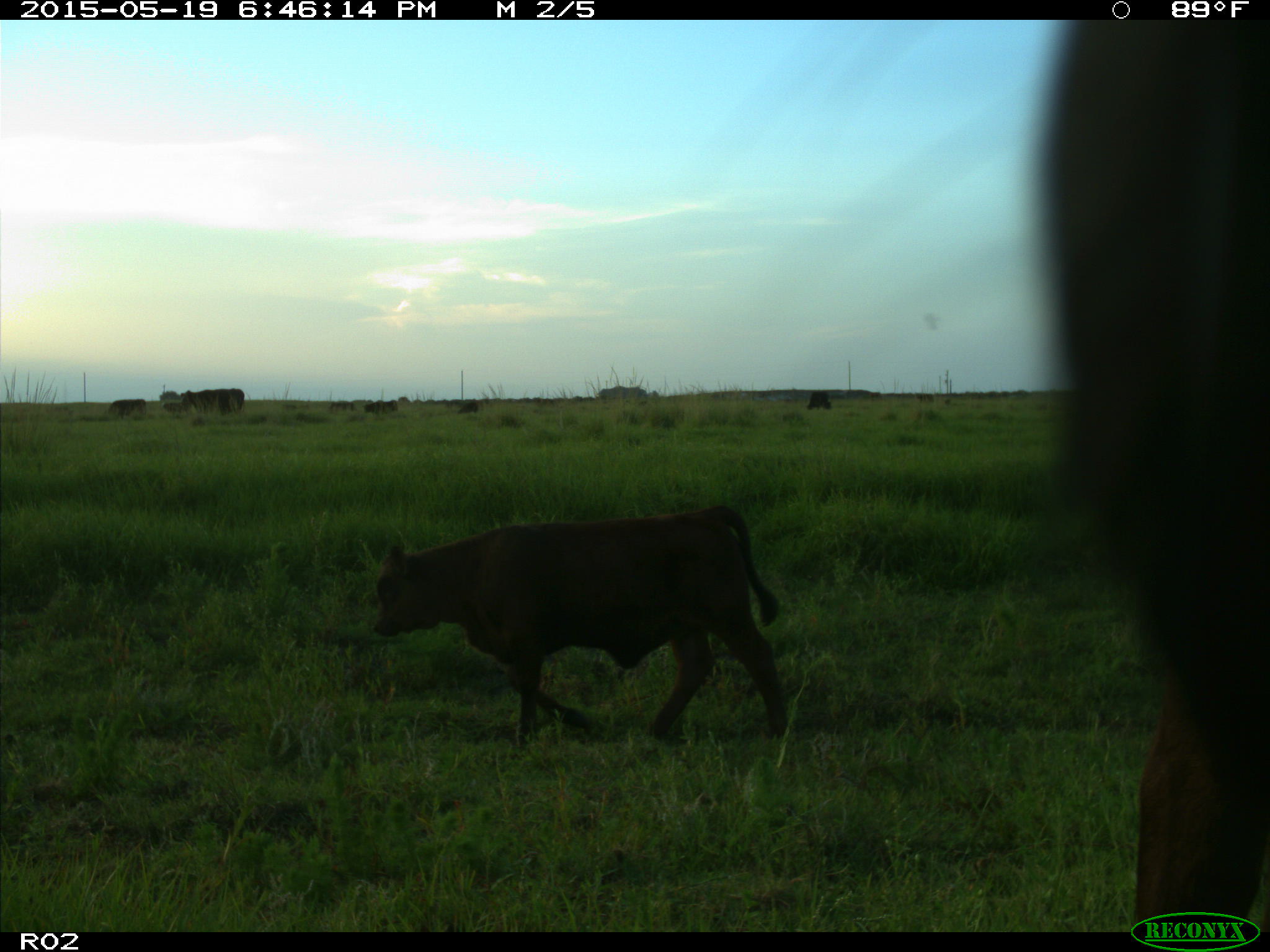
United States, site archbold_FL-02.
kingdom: Animalia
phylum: Chordata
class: Mammalia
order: Artiodactyla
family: Bovidae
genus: Bos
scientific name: Bos taurus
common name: domestic cow